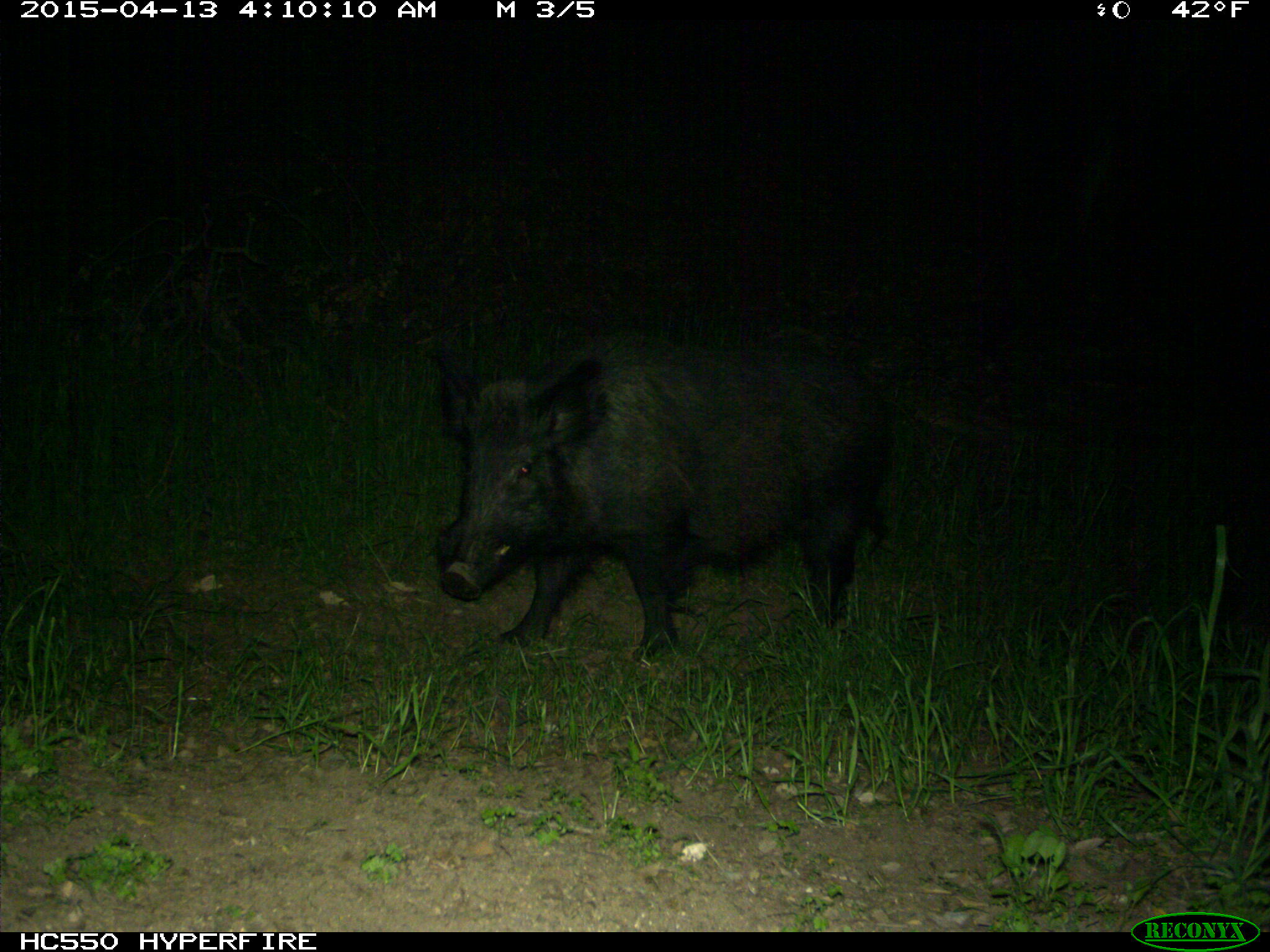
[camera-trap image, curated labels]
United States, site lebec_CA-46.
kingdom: Animalia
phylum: Chordata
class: Mammalia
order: Artiodactyla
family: Suidae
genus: Sus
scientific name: Sus scrofa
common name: wild boar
Sus scrofa (wild boar).